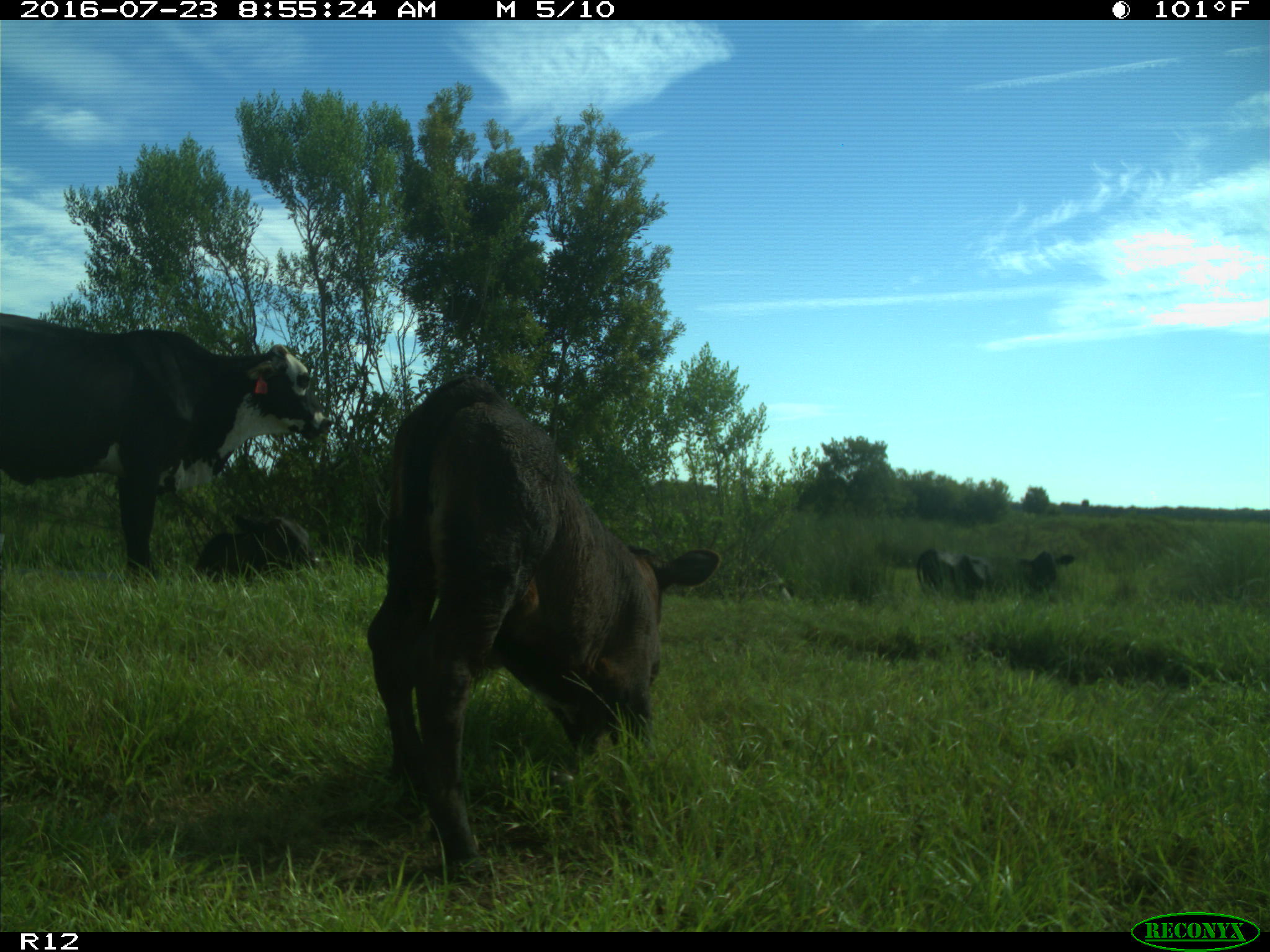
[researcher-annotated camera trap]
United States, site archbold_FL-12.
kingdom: Animalia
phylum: Chordata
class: Mammalia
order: Artiodactyla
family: Bovidae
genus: Bos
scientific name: Bos taurus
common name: domestic cow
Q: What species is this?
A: Bos taurus (domestic cow).